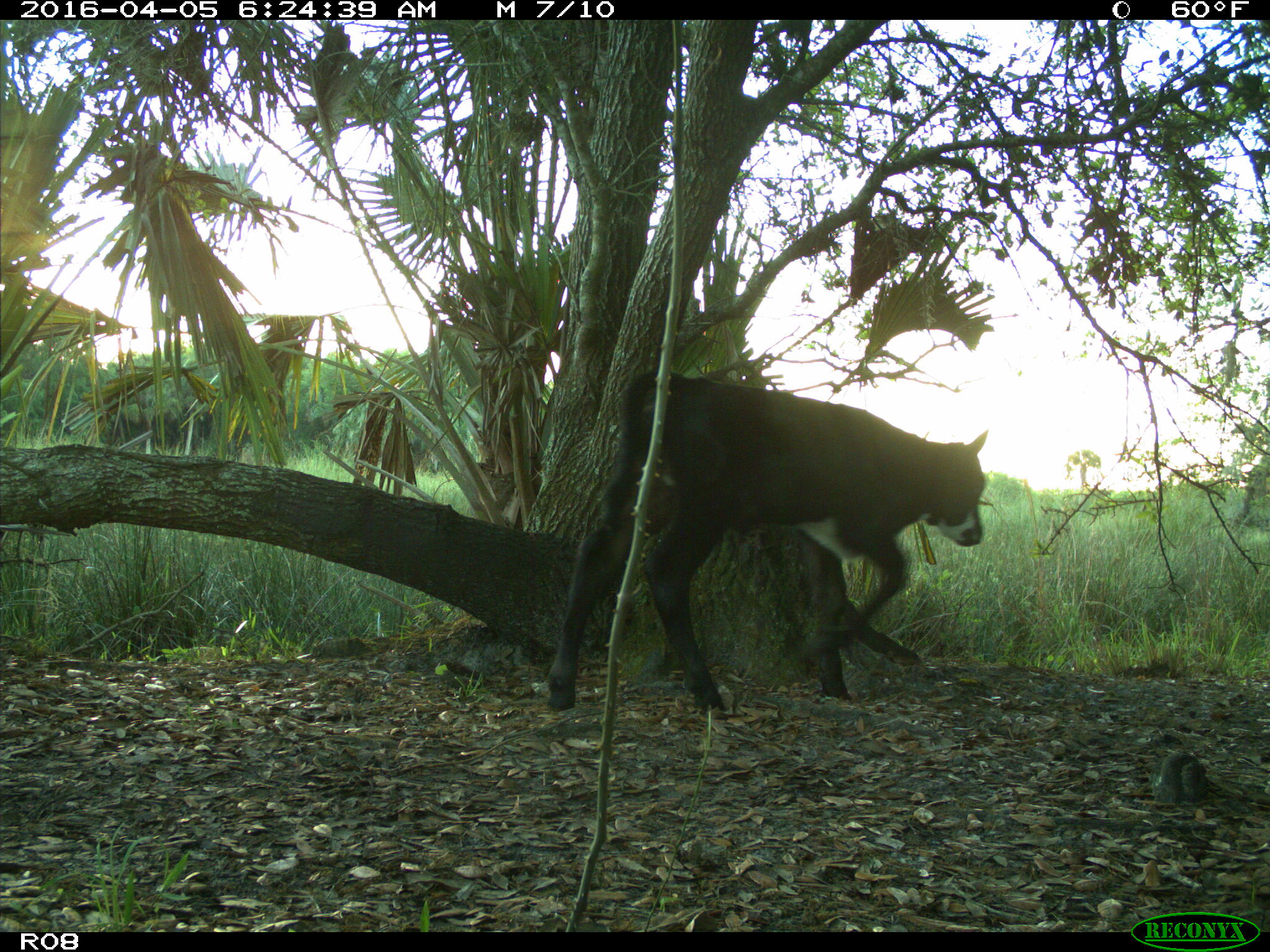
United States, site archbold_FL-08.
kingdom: Animalia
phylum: Chordata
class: Mammalia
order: Artiodactyla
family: Bovidae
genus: Bos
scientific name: Bos taurus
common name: domestic cow